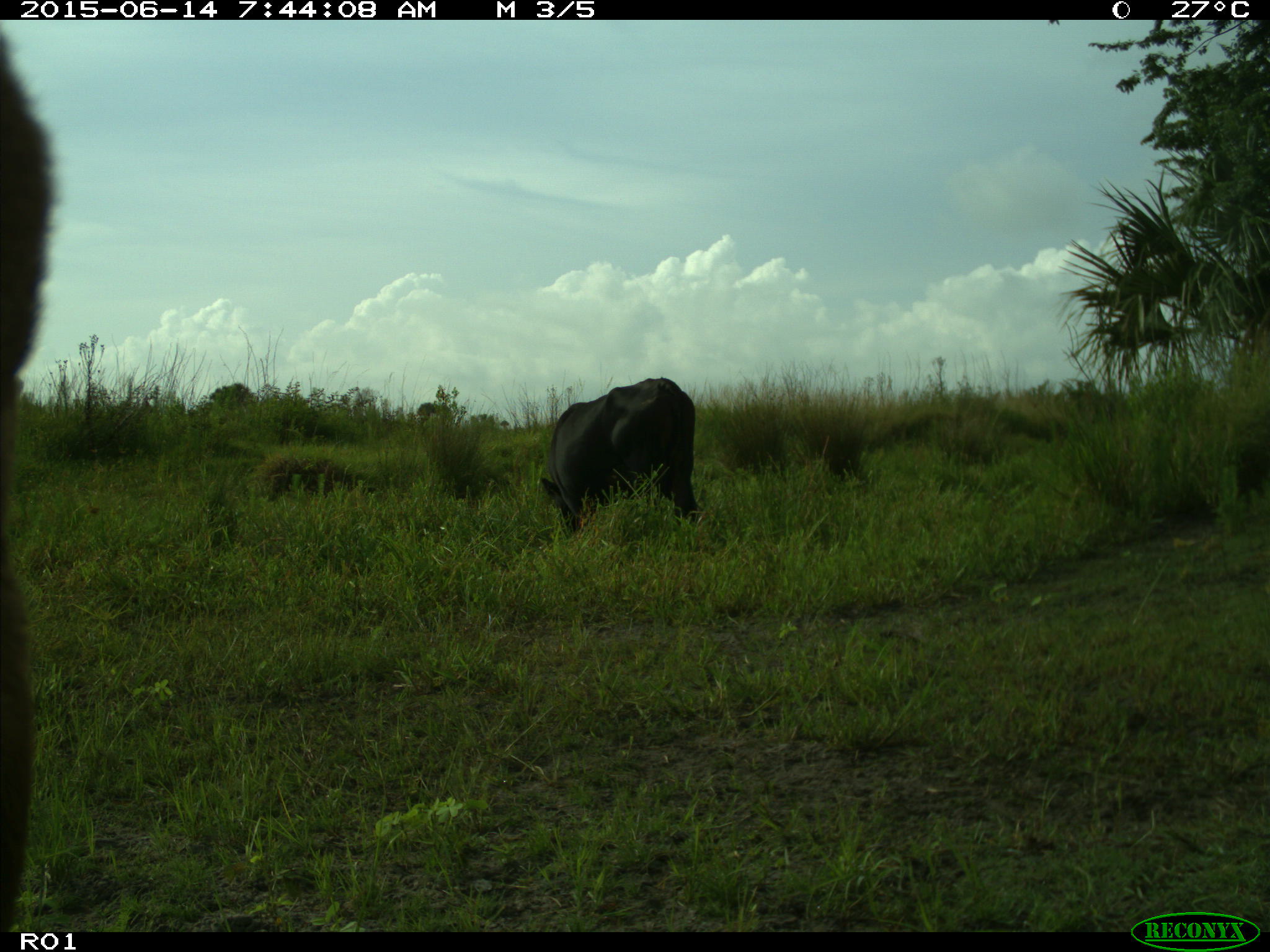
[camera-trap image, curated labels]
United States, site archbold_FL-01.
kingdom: Animalia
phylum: Chordata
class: Mammalia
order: Artiodactyla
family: Bovidae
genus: Bos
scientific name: Bos taurus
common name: domestic cow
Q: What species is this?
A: Bos taurus (domestic cow).